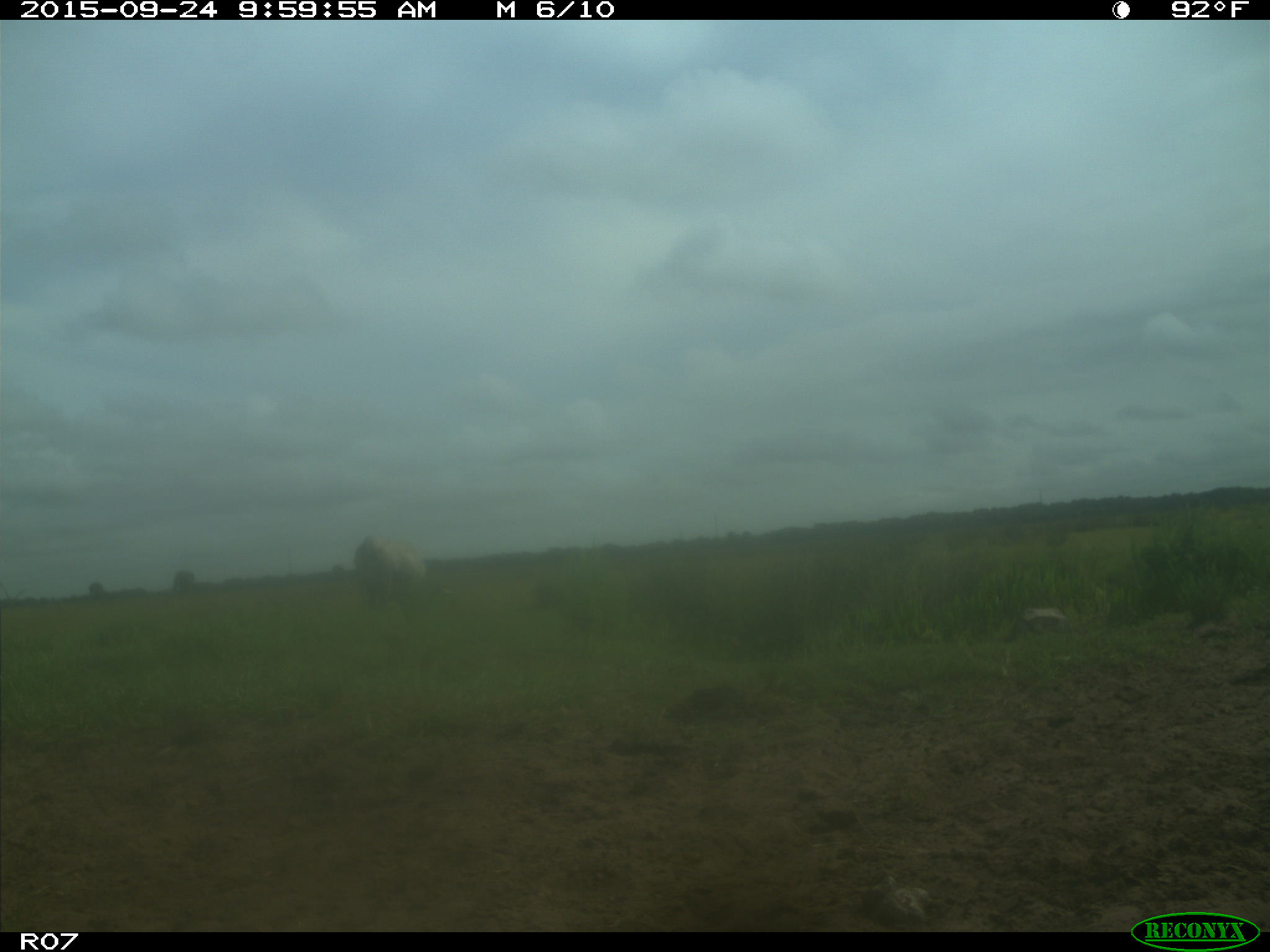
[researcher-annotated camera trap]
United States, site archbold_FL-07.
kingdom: Animalia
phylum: Chordata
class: Mammalia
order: Artiodactyla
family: Bovidae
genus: Bos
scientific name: Bos taurus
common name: domestic cow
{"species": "Bos taurus (domestic cow)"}